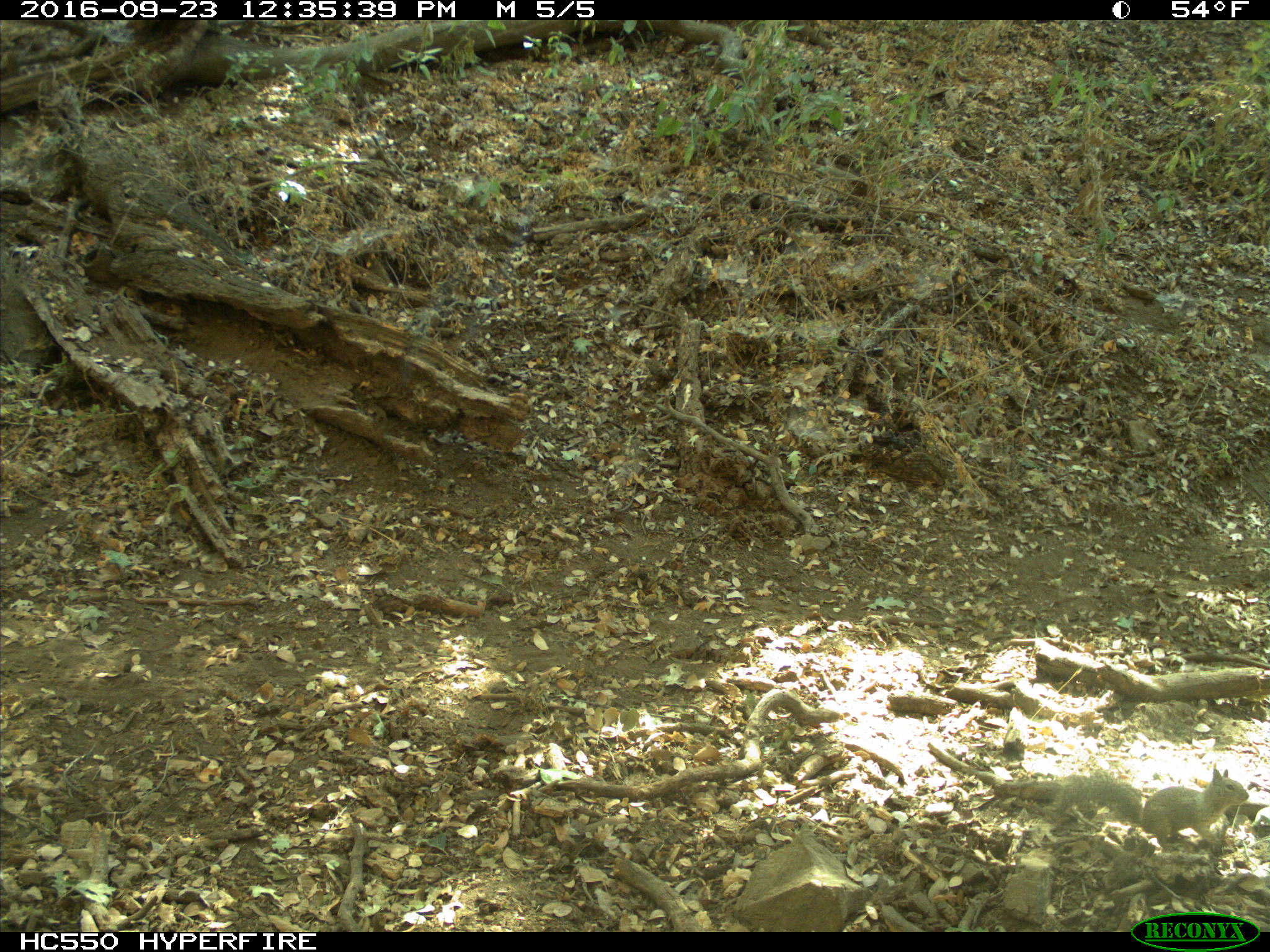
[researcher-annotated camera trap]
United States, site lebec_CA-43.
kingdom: Animalia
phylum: Chordata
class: Mammalia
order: Rodentia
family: Sciuridae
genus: Otospermophilus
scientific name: Otospermophilus beecheyi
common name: california ground squirrel